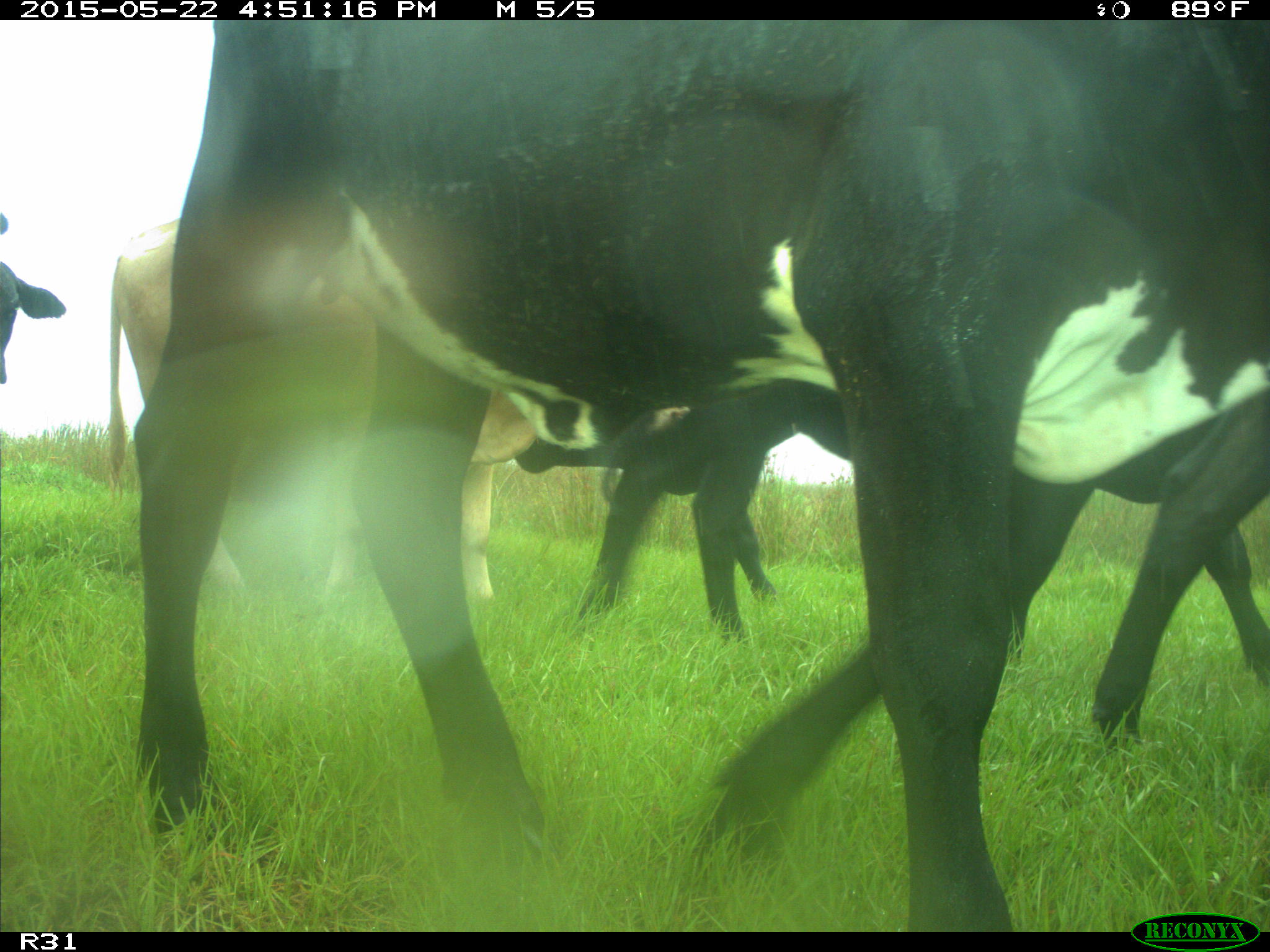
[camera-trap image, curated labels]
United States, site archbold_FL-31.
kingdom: Animalia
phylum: Chordata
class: Mammalia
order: Artiodactyla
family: Bovidae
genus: Bos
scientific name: Bos taurus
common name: domestic cow